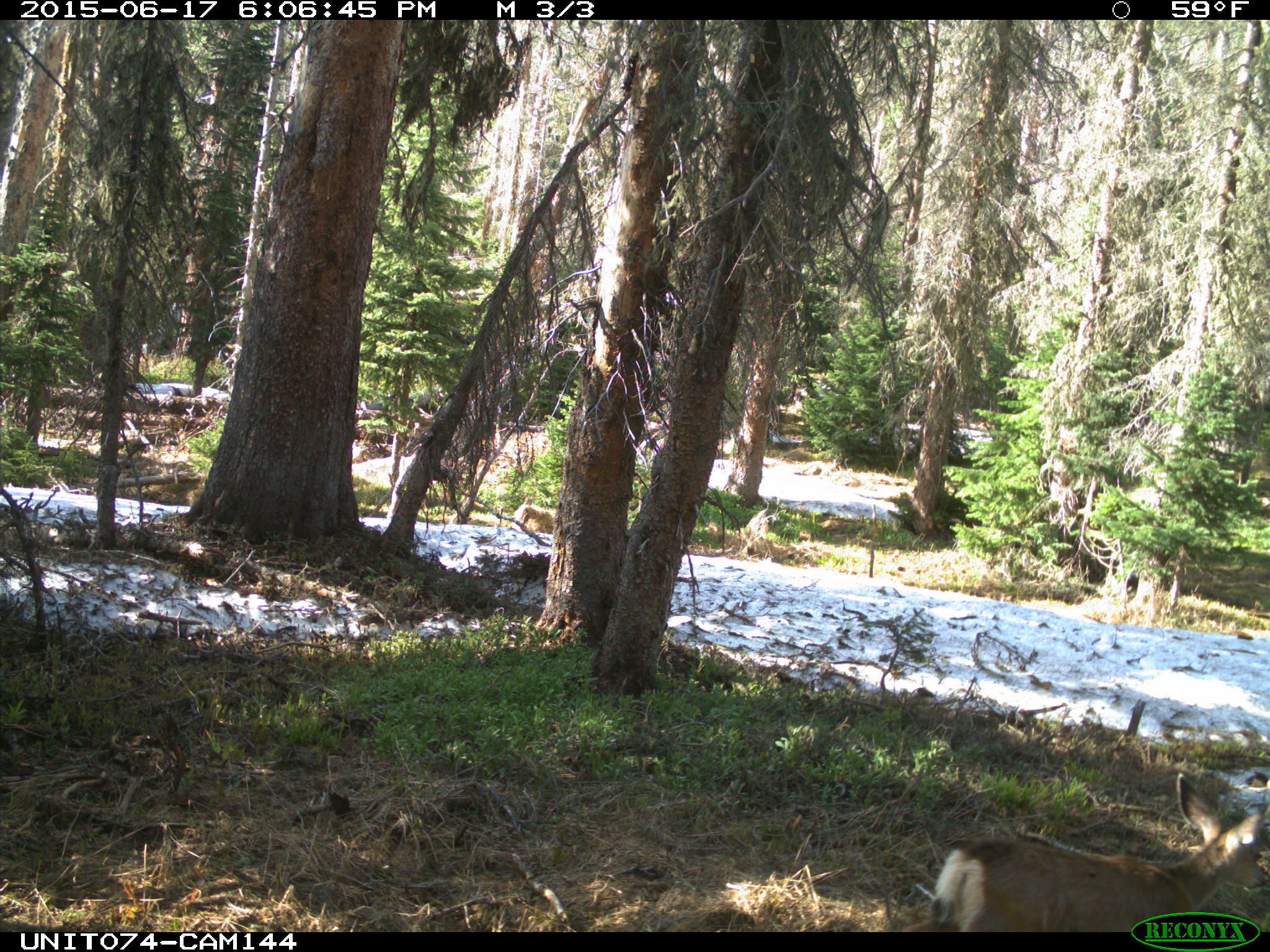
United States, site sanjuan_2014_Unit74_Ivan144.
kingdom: Animalia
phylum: Chordata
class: Mammalia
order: Artiodactyla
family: Cervidae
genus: Odocoileus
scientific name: Odocoileus hemionus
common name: mule deer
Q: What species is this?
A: Odocoileus hemionus (mule deer).